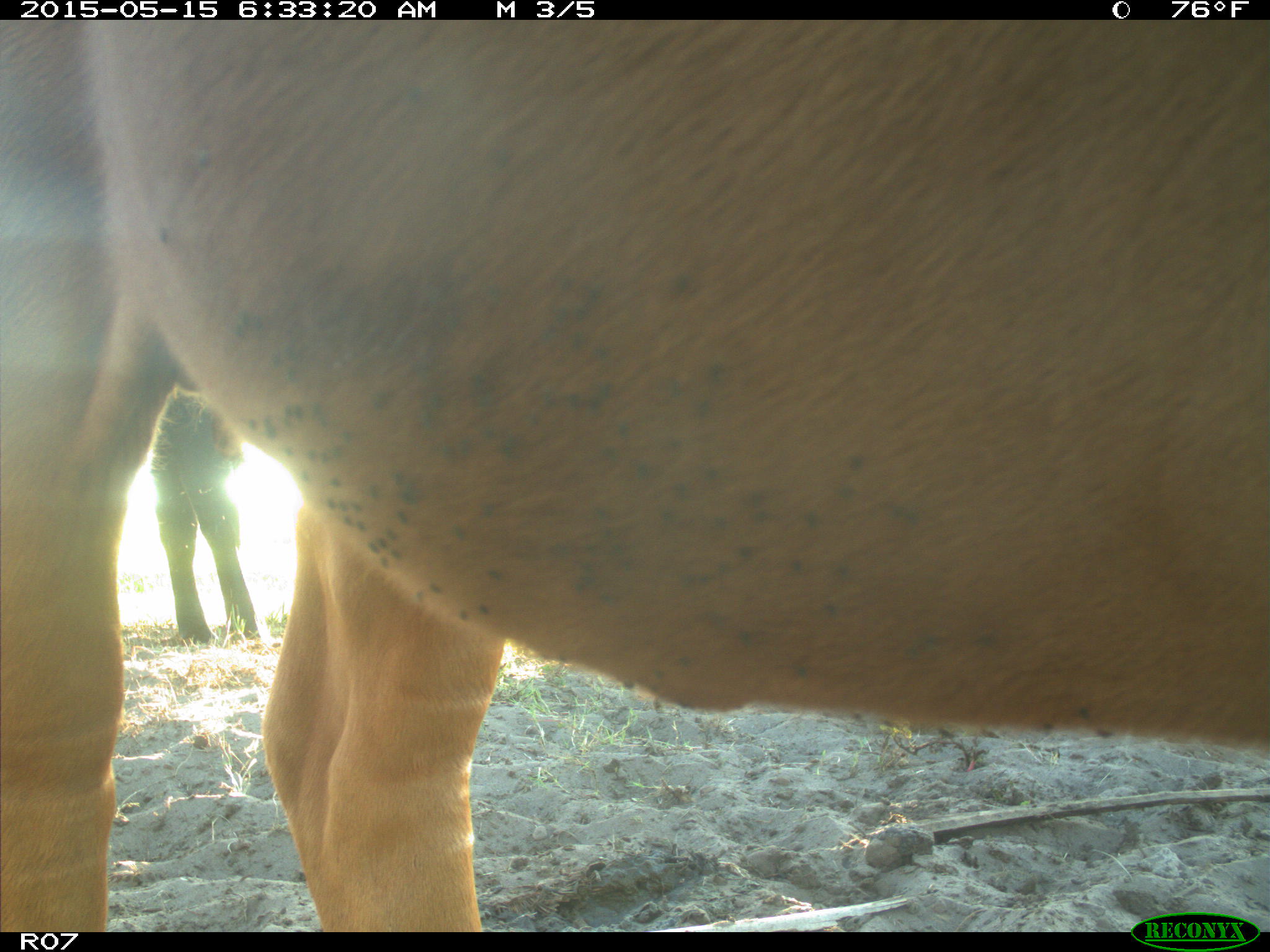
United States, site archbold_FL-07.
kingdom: Animalia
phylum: Chordata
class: Mammalia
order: Artiodactyla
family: Bovidae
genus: Bos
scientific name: Bos taurus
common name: domestic cow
Bos taurus (domestic cow).